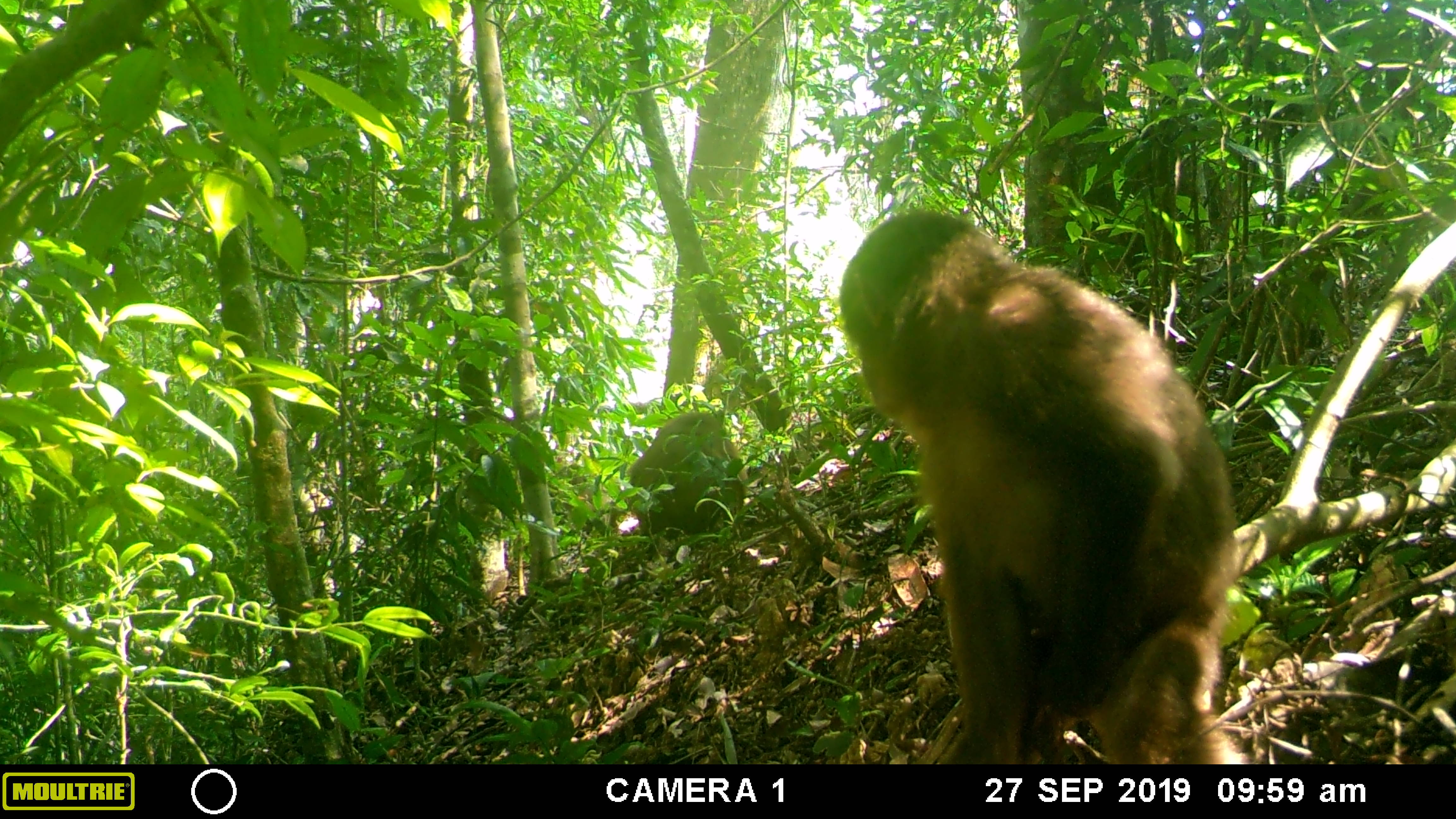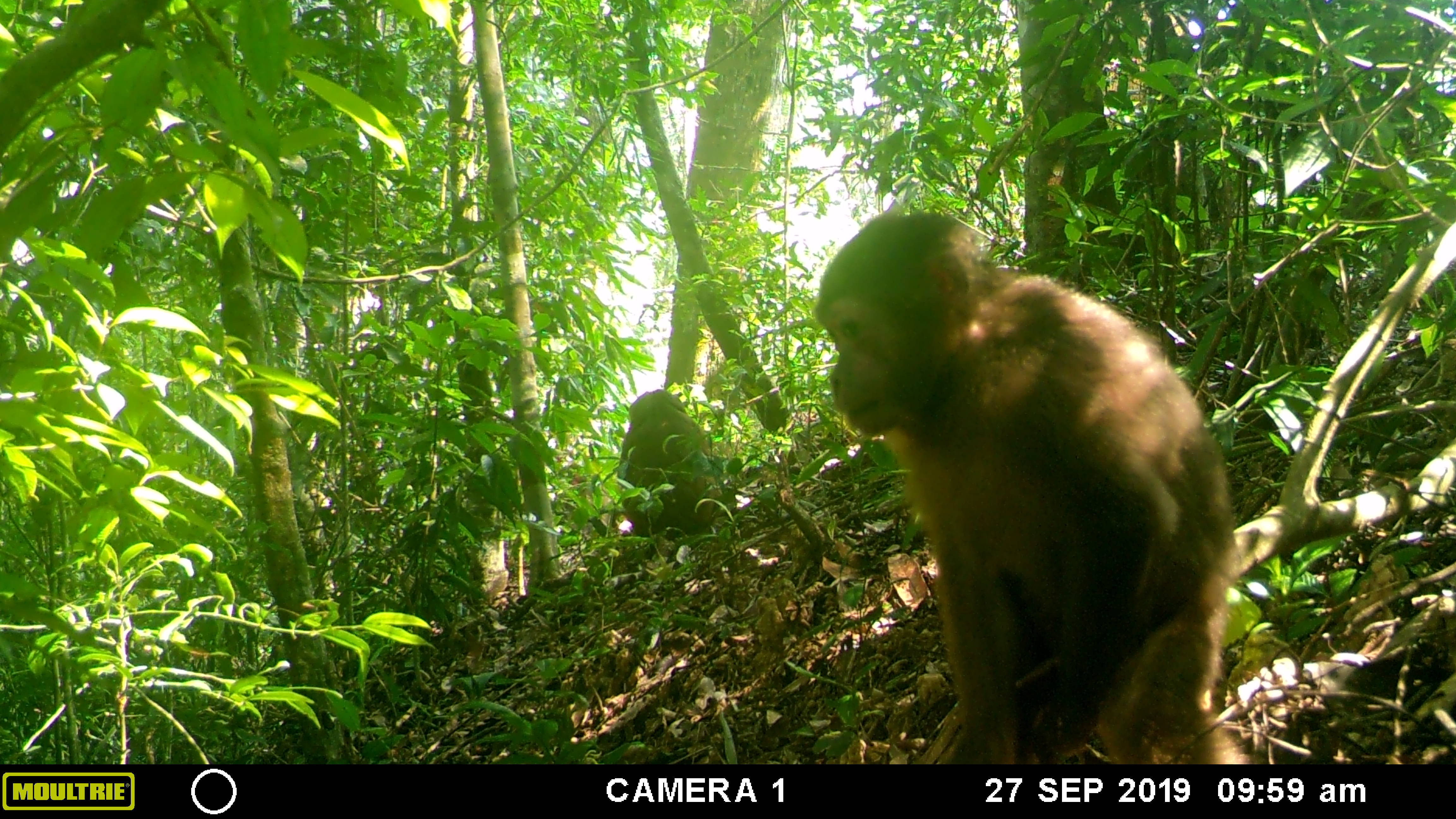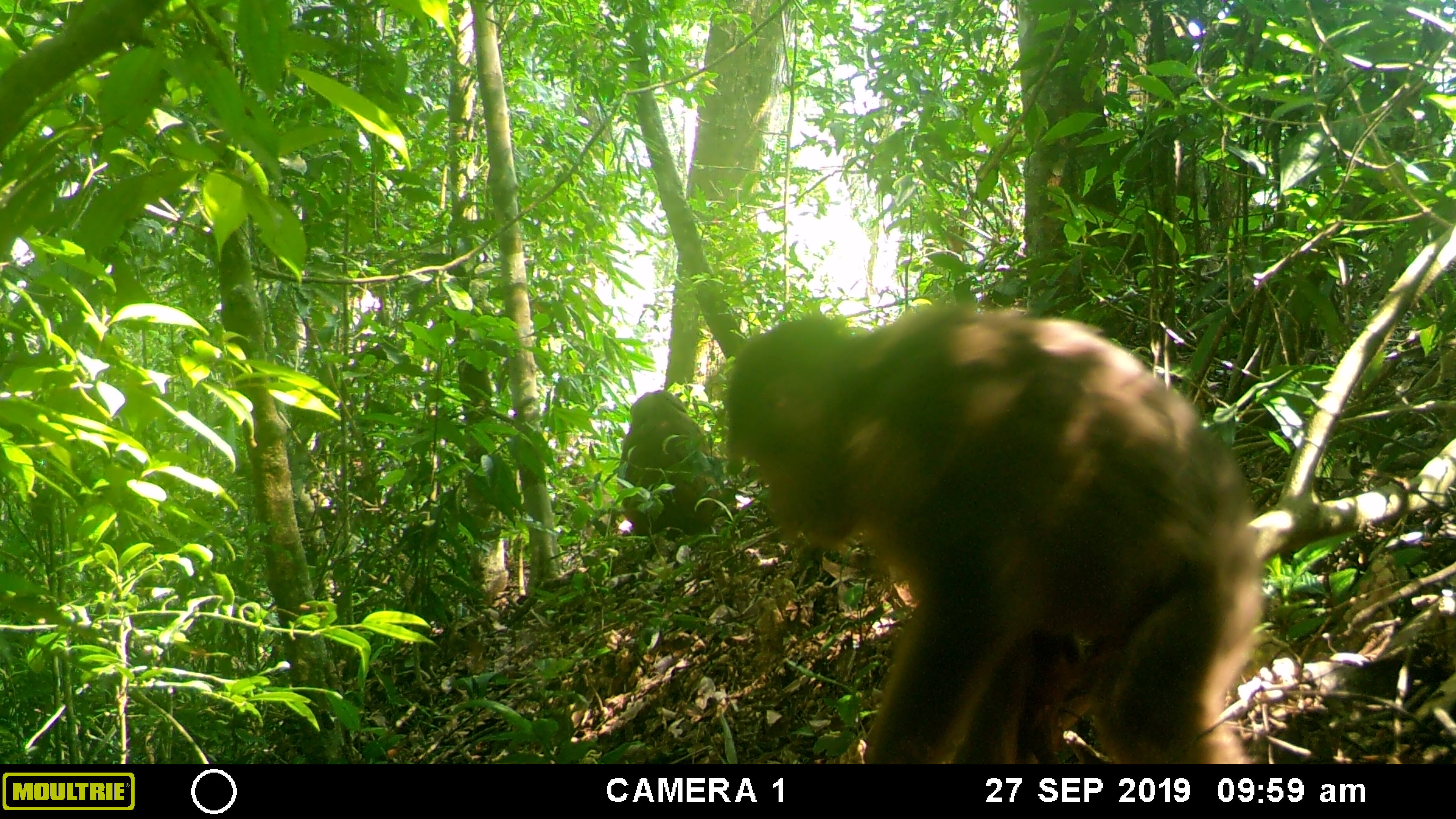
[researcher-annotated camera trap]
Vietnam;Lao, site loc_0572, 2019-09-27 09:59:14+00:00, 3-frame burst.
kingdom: Animalia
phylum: Chordata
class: Mammalia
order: Primates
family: Cercopithecidae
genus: Macaca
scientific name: Macaca arctoides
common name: stump-tailed macaque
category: stump tailed macaque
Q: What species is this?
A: Stump tailed macaque (stump-tailed macaque) (Macaca arctoides).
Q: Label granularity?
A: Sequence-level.